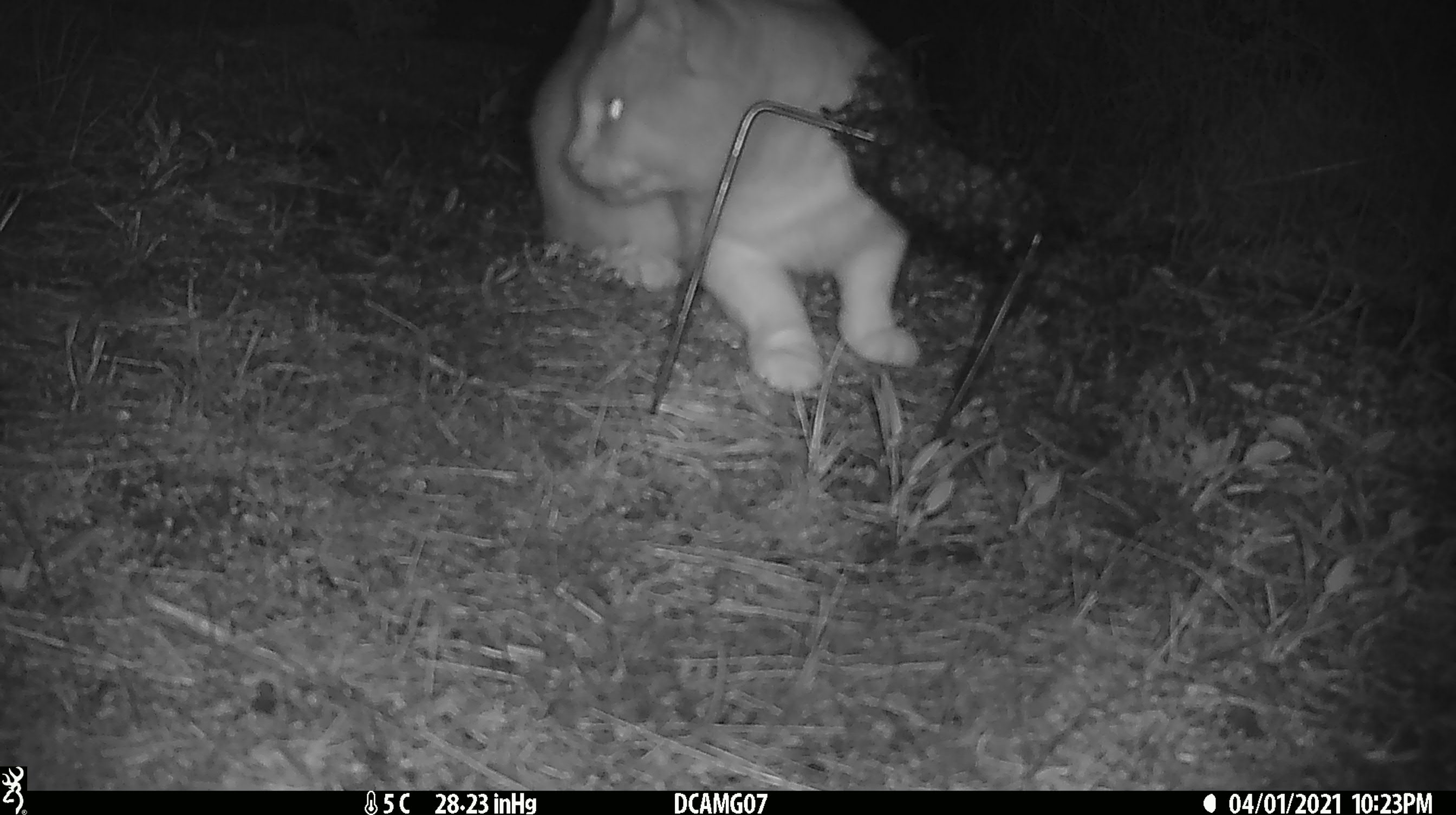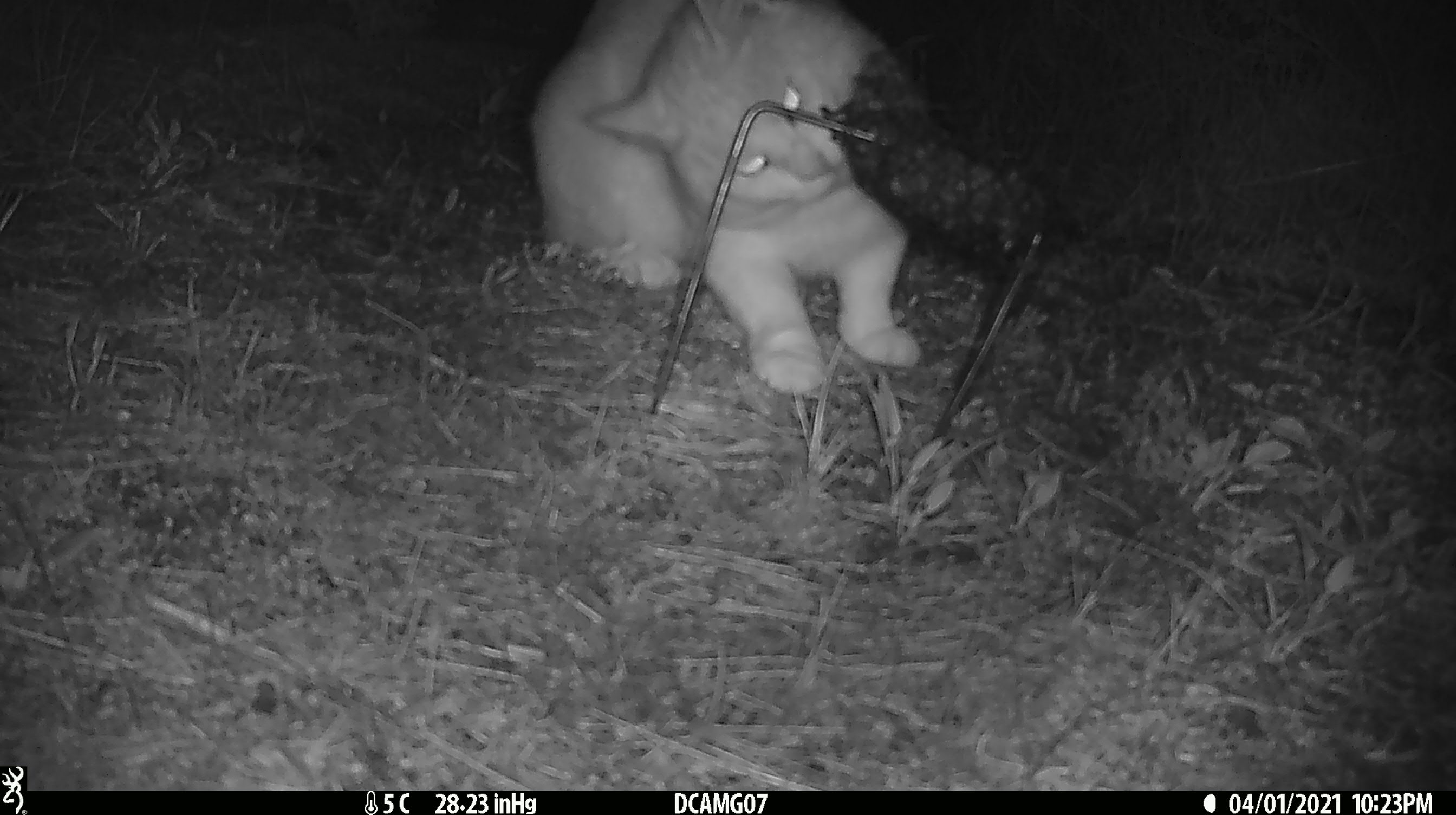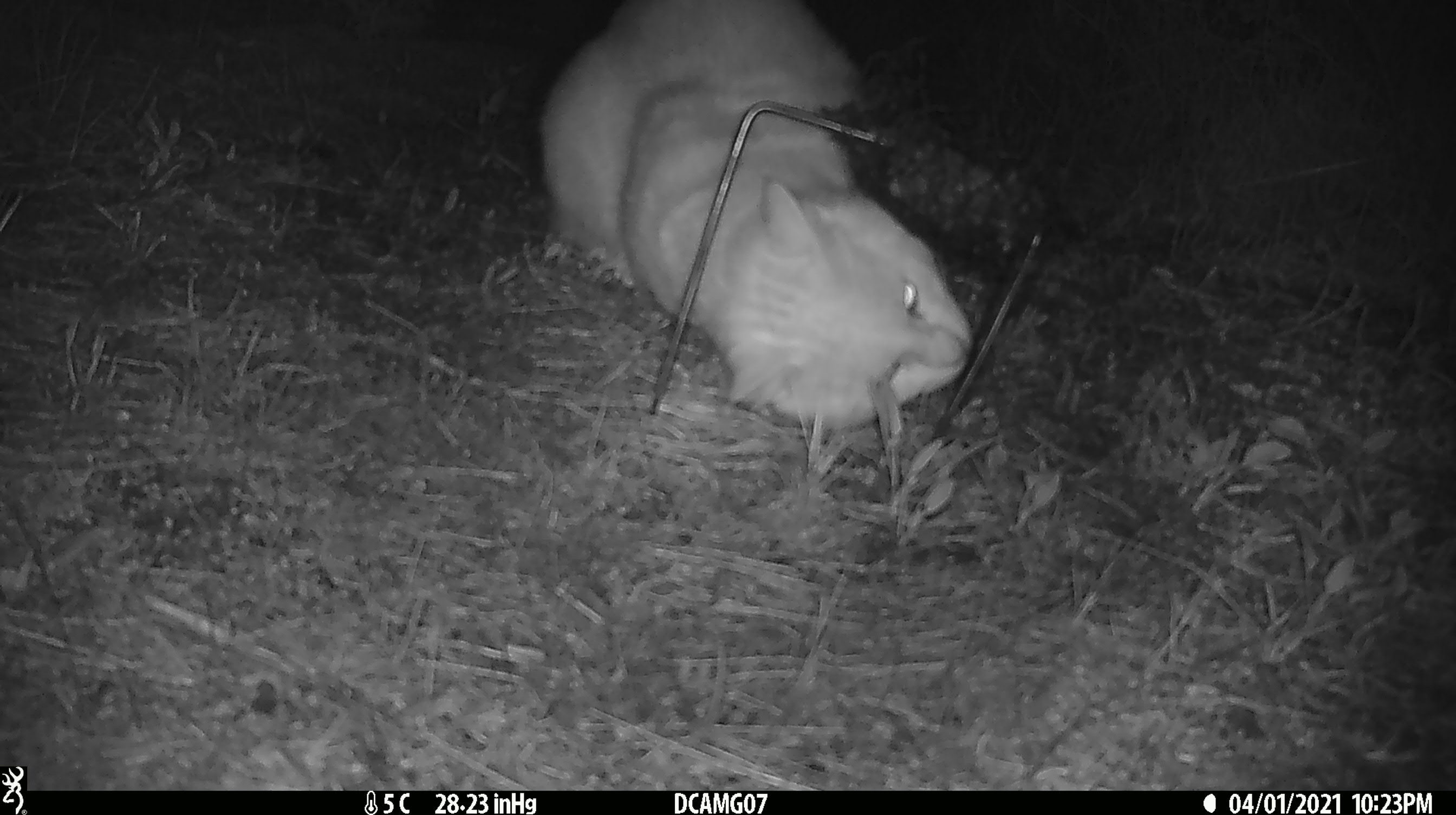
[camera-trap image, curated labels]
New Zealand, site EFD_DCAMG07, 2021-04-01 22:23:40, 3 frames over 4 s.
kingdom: Animalia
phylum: Chordata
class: Mammalia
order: Carnivora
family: Felidae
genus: Felis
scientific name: Felis catus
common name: domestic cat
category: cat